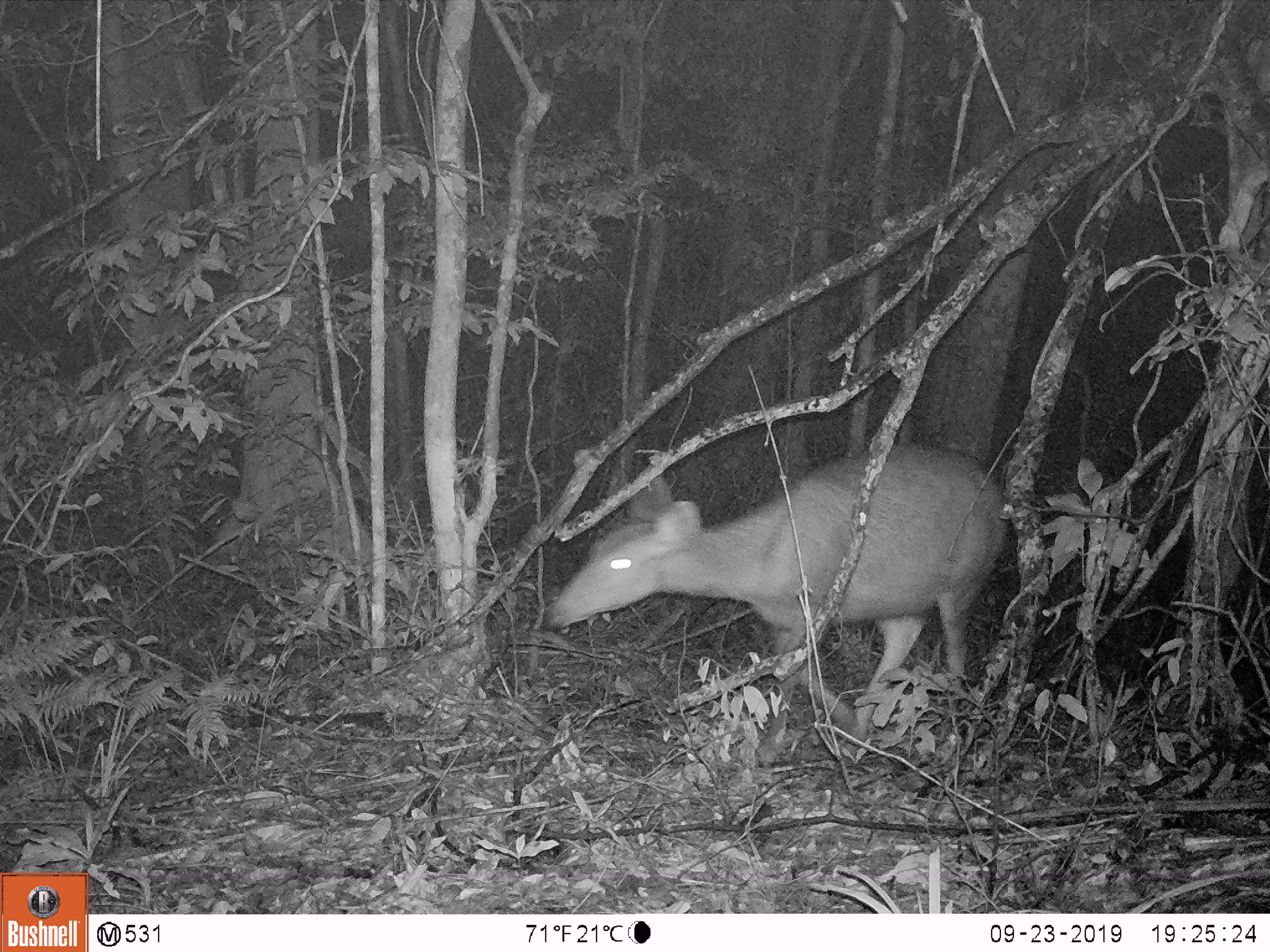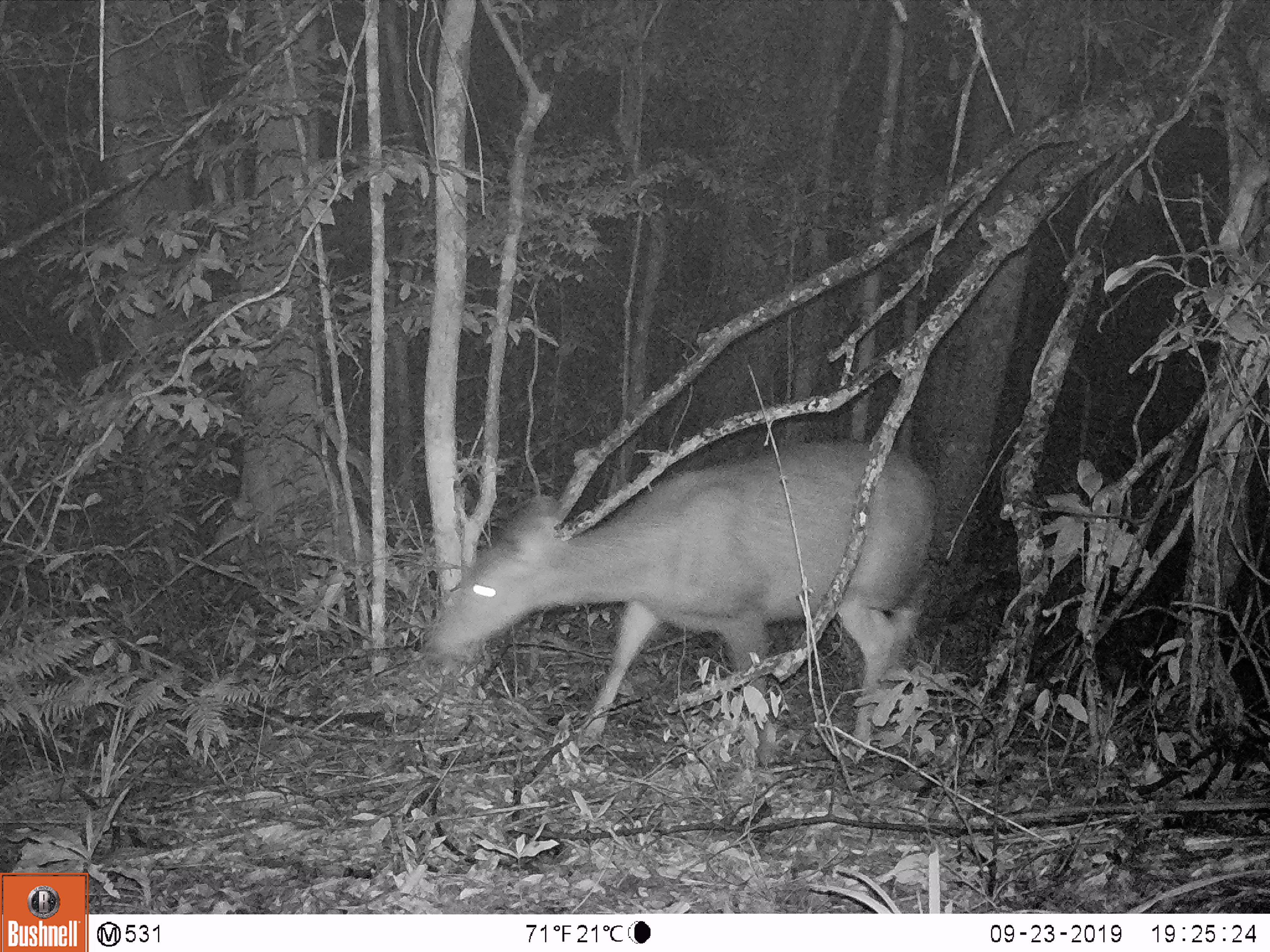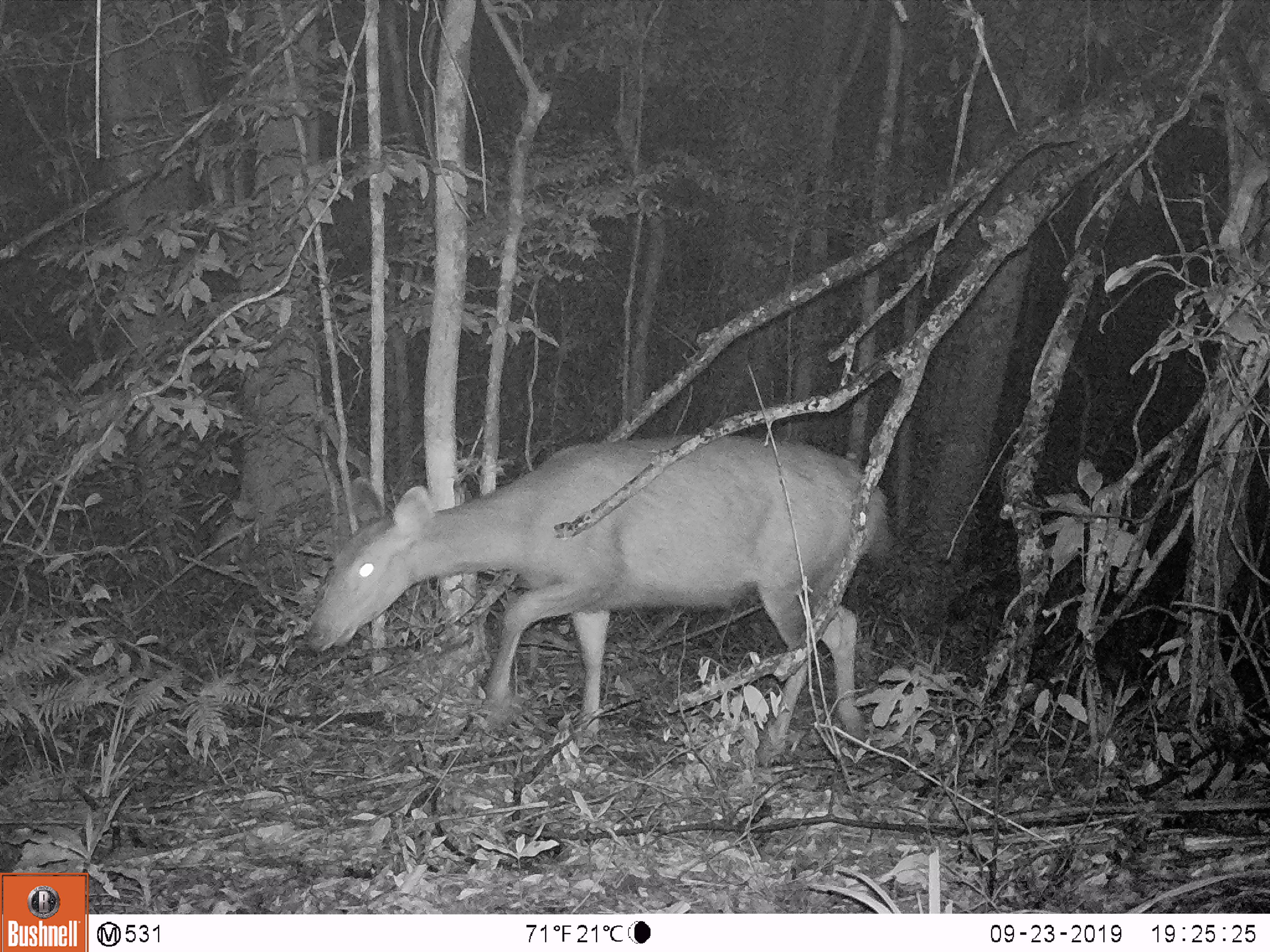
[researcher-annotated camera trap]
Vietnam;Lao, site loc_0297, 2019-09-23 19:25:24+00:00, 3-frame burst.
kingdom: Animalia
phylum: Chordata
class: Mammalia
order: Artiodactyla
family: Cervidae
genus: Rusa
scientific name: Rusa unicolor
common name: sambar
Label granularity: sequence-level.